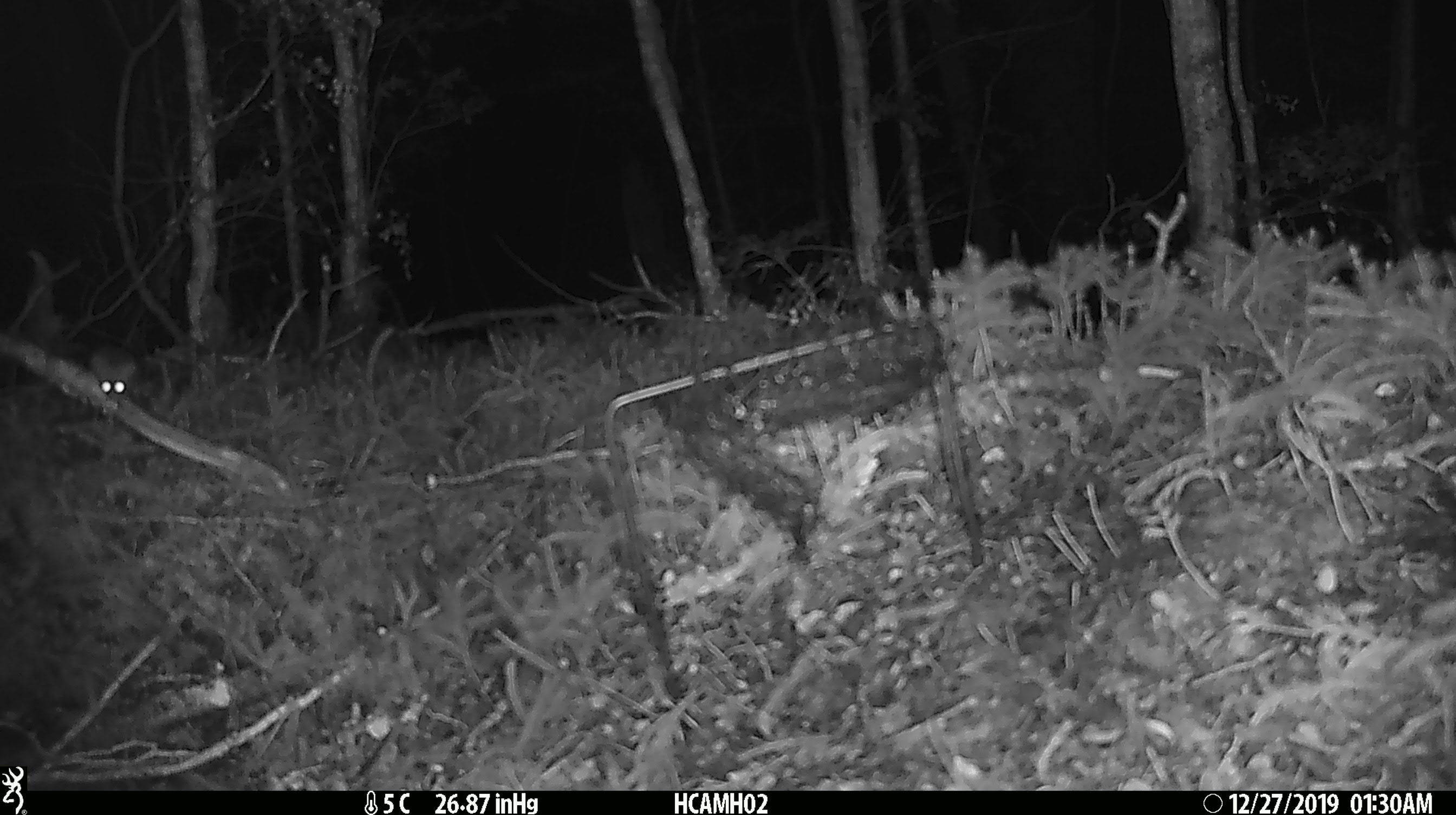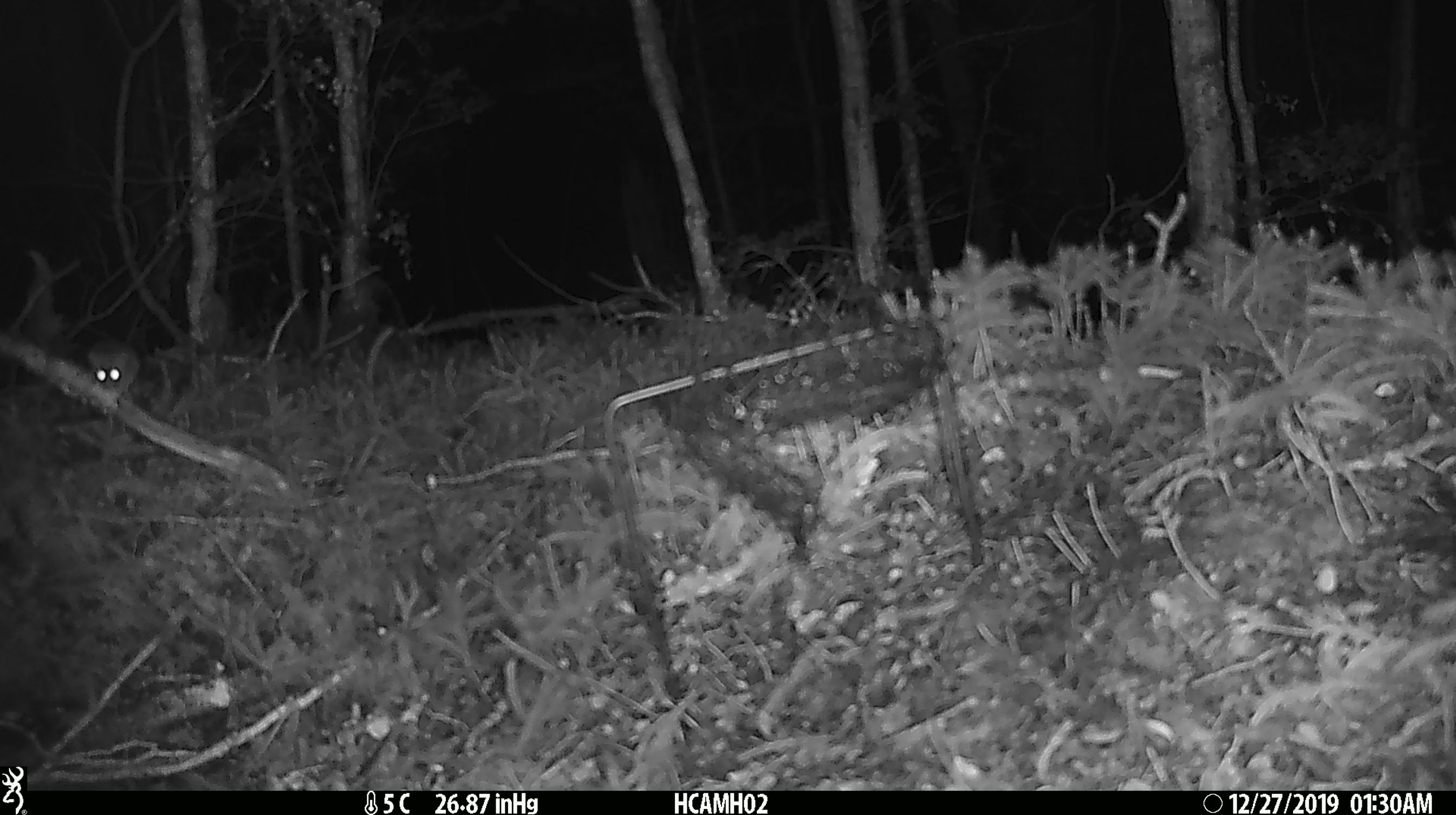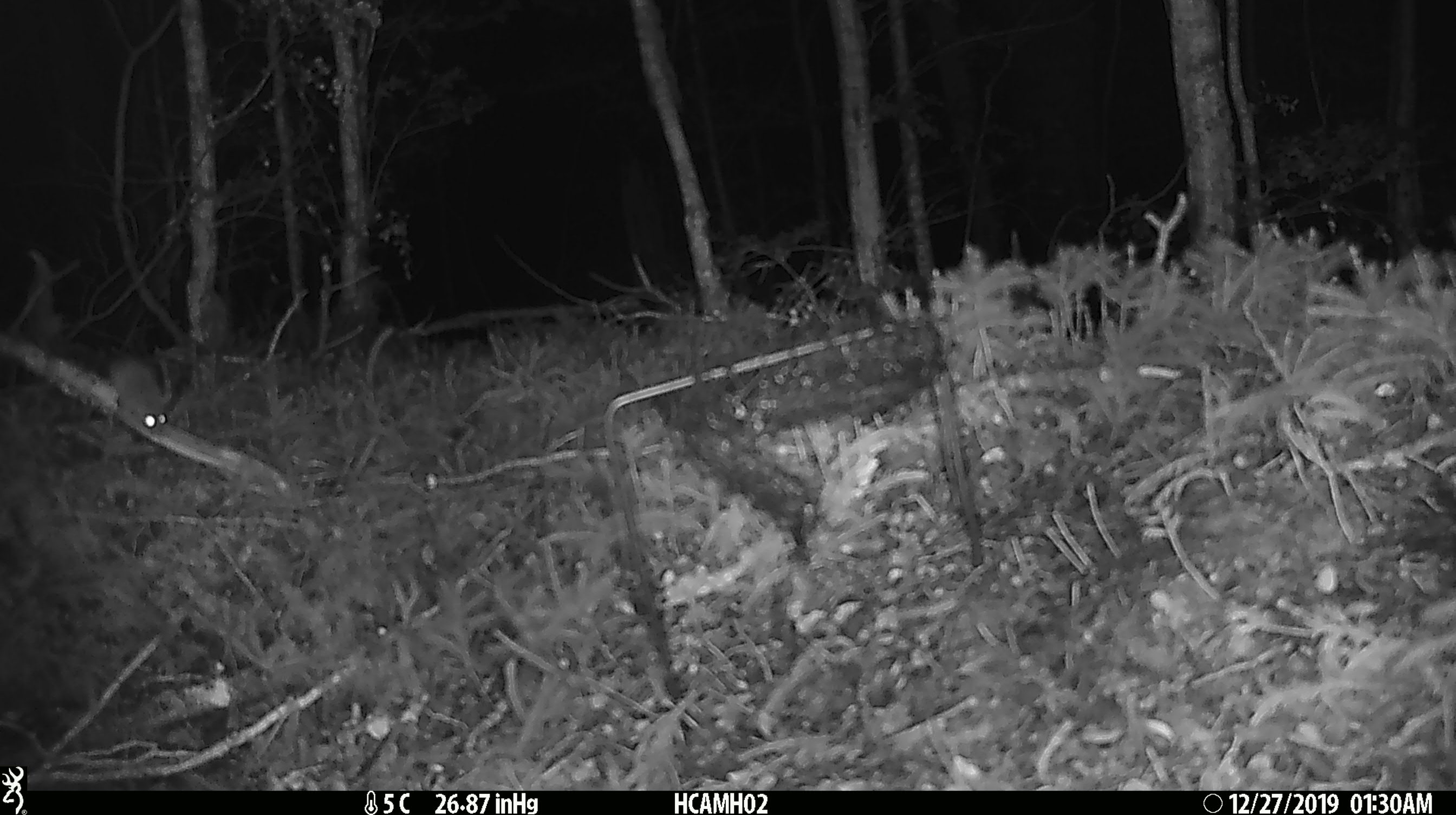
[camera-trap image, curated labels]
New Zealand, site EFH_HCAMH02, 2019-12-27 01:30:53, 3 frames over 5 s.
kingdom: Animalia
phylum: Chordata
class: Mammalia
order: Rodentia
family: Muridae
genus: Mus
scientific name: Mus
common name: mouse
Mouse (Mus).